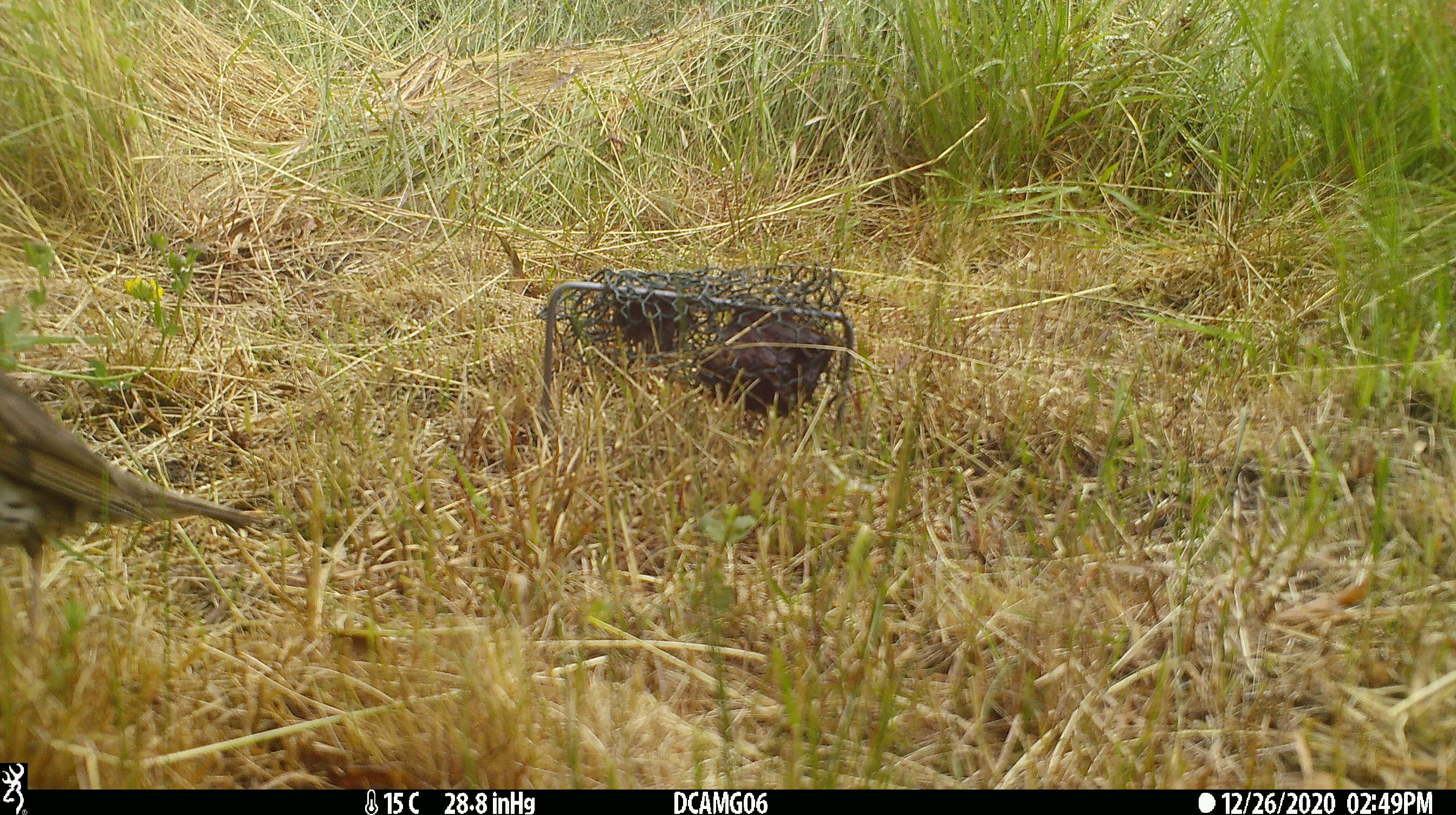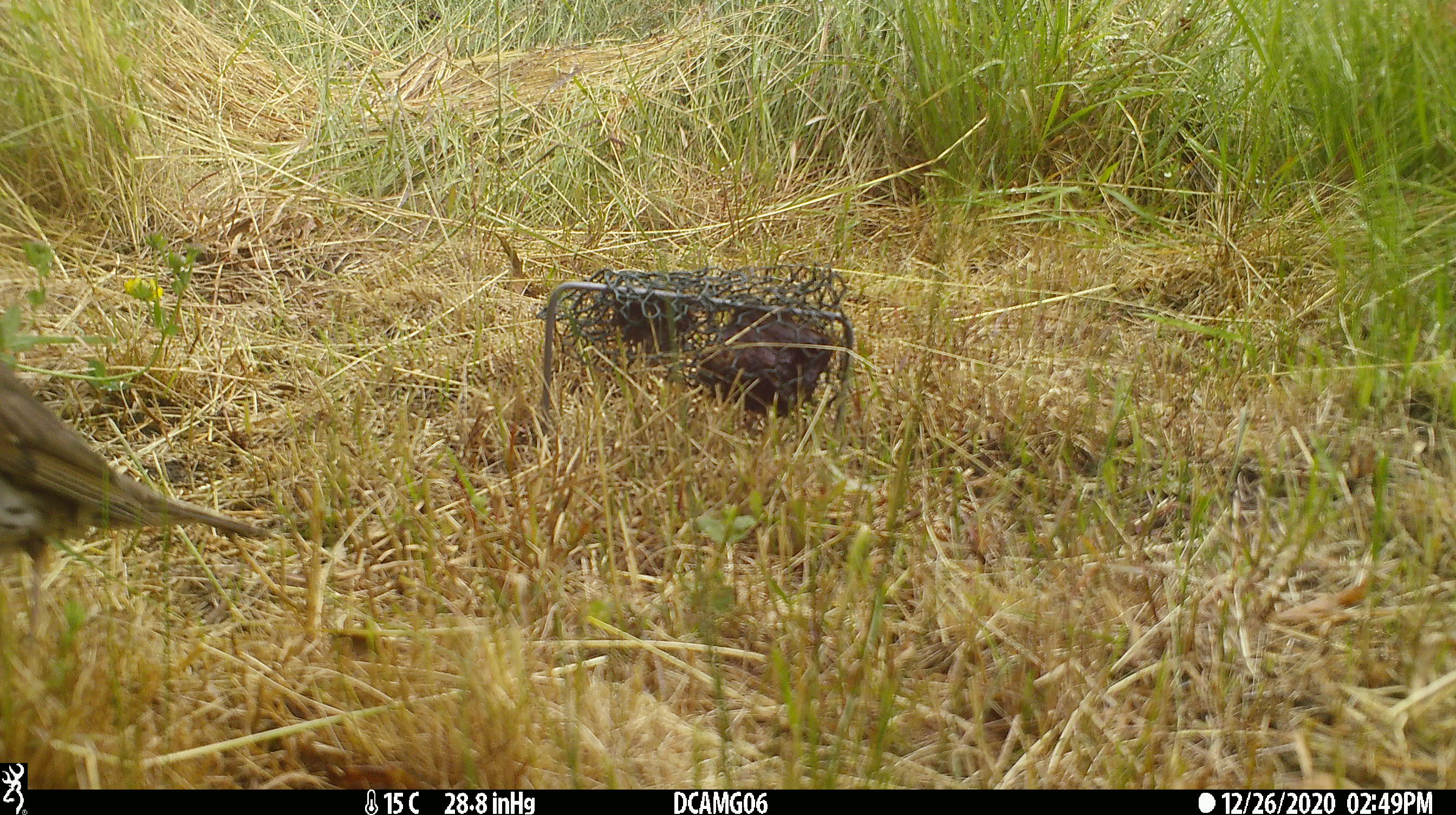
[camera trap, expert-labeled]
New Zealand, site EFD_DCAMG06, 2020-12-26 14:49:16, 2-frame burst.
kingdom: Animalia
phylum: Chordata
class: Aves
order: Passeriformes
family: Turdidae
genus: Turdus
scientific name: Turdus philomelos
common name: song thrush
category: thrush